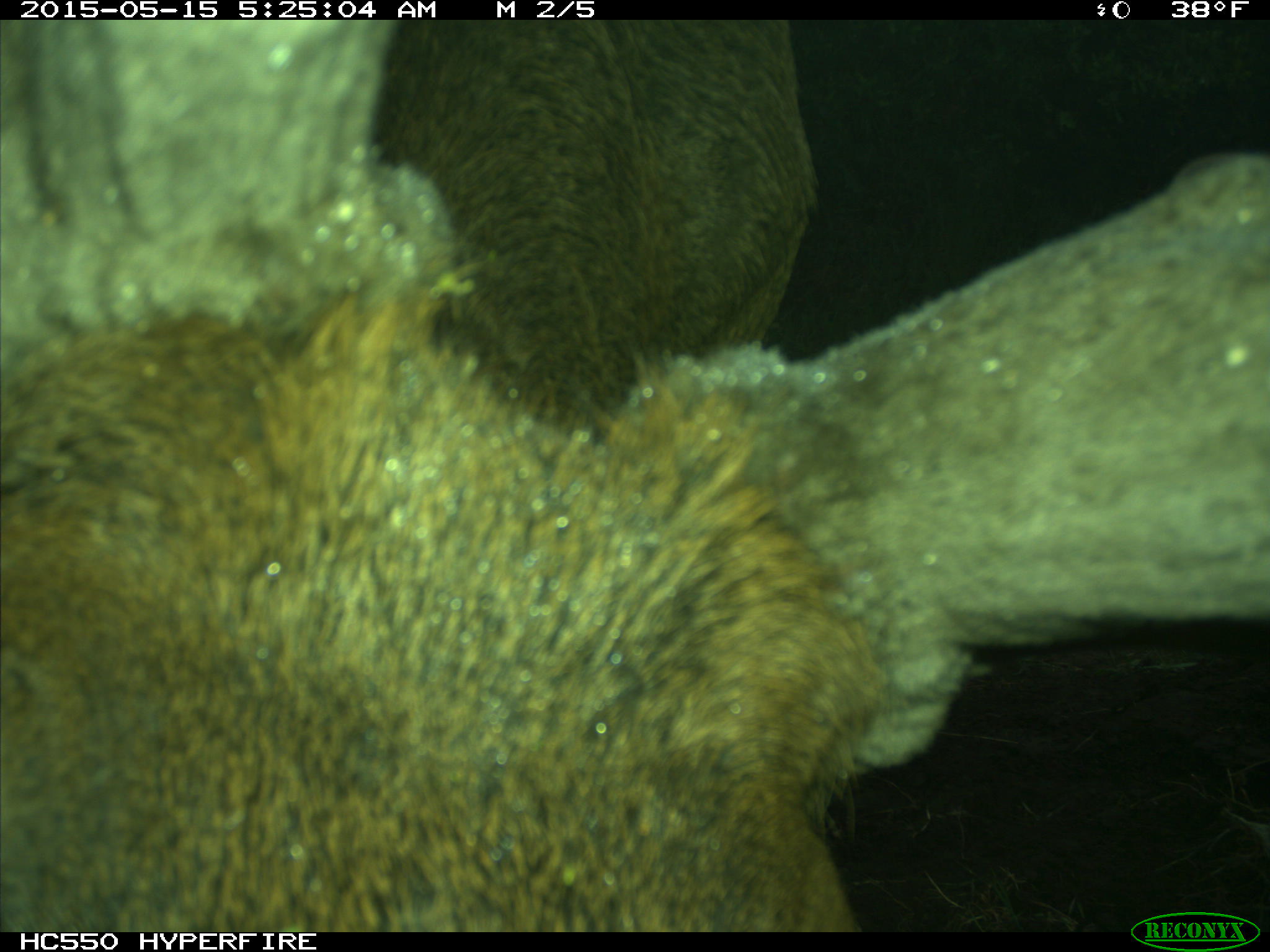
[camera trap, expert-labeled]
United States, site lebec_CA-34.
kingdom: Animalia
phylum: Chordata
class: Mammalia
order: Artiodactyla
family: Cervidae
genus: Cervus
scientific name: Cervus canadensis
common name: elk